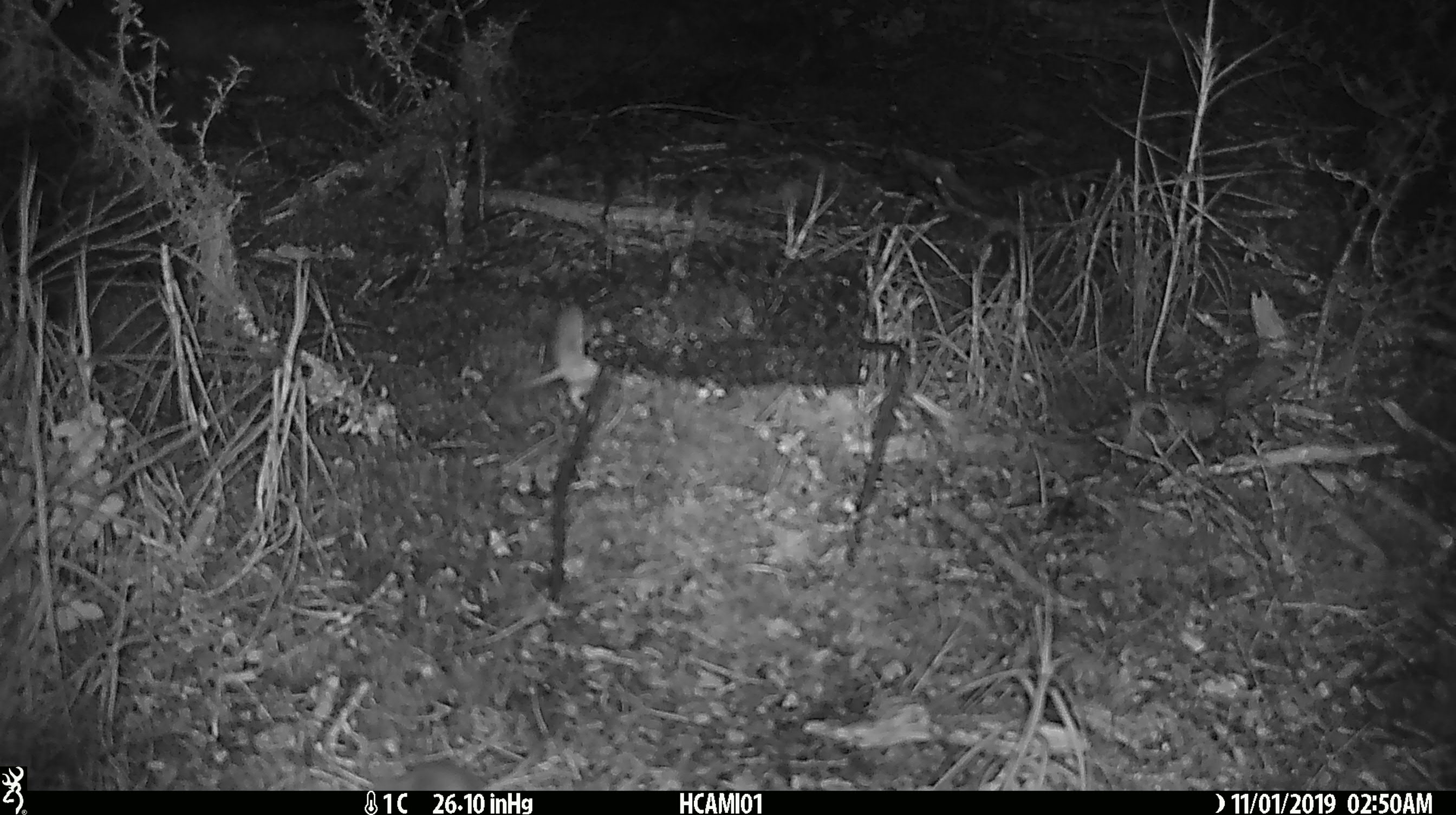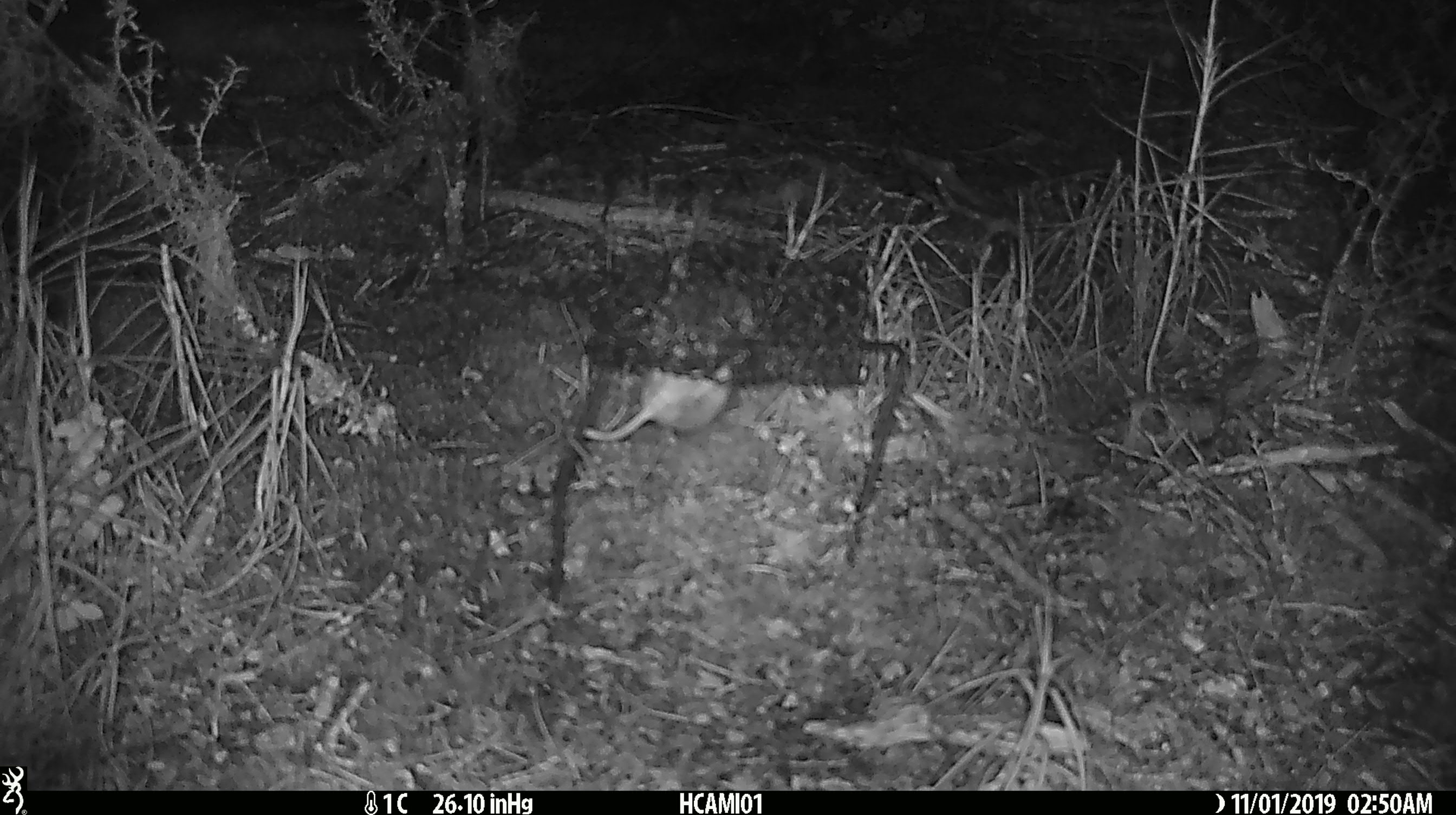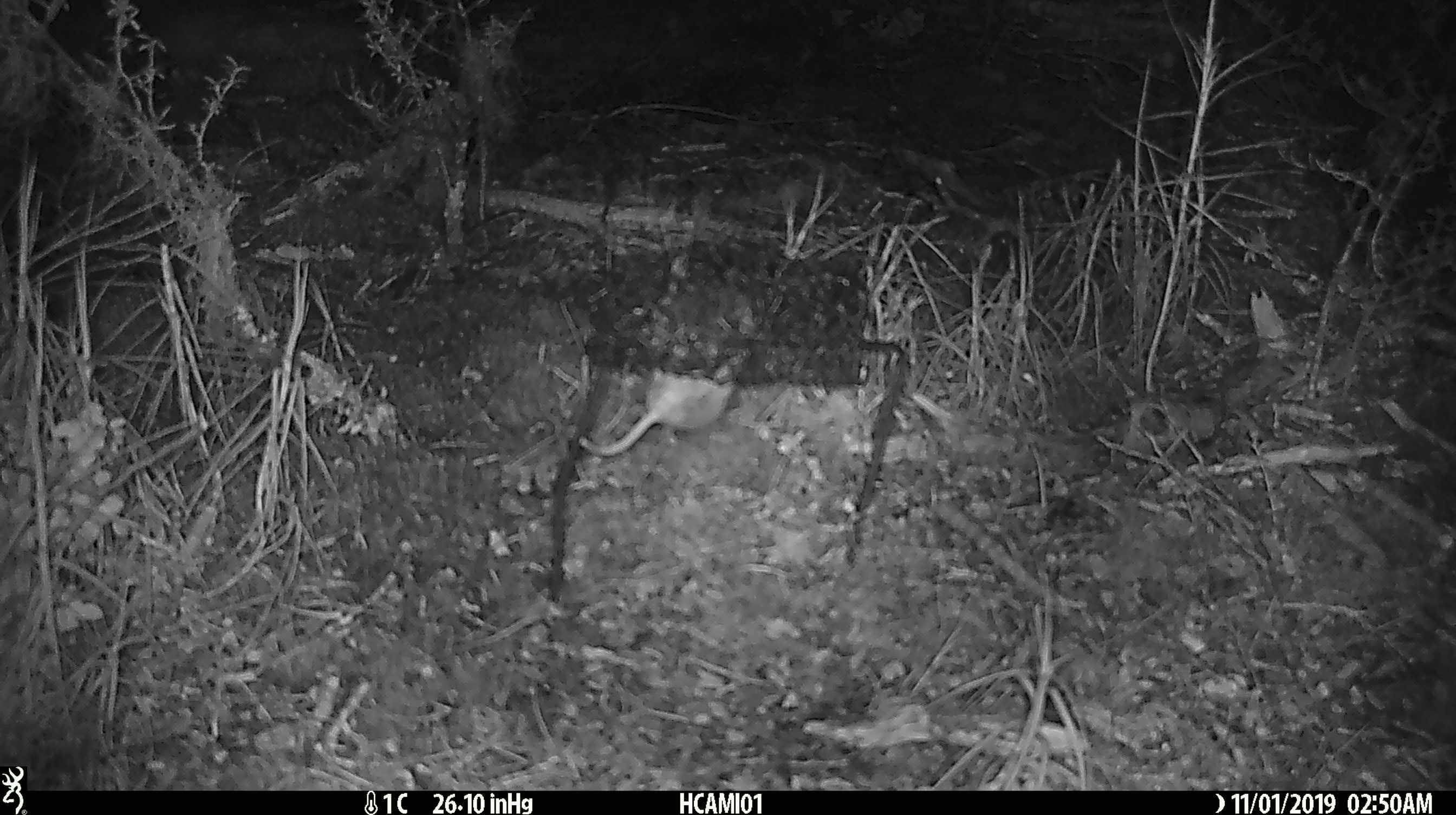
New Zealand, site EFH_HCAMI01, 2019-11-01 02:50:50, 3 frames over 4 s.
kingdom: Animalia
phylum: Chordata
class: Mammalia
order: Rodentia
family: Muridae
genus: Mus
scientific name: Mus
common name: mouse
Mouse (Mus).